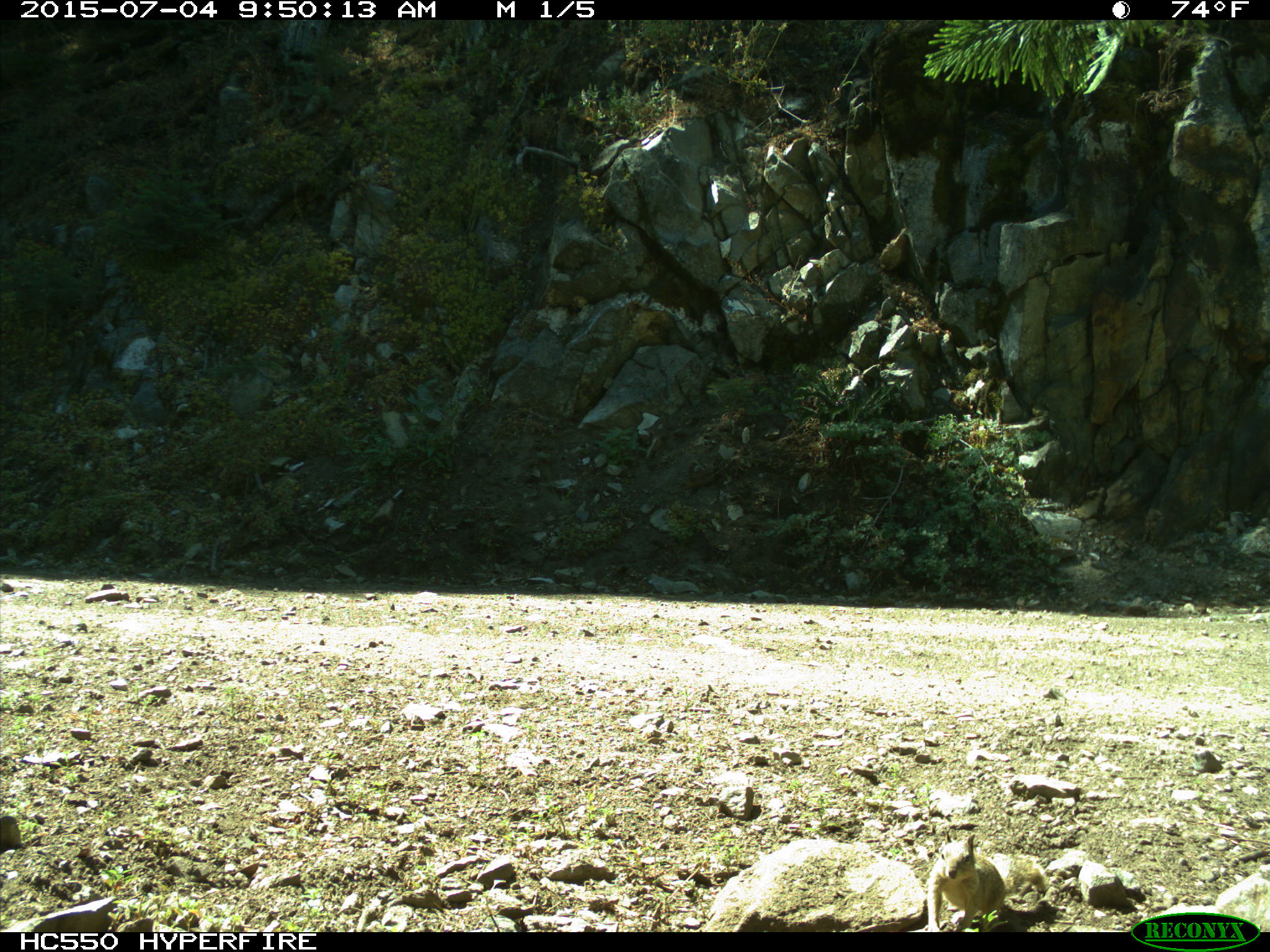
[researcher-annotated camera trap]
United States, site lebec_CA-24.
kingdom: Animalia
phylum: Chordata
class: Mammalia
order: Rodentia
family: Sciuridae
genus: Otospermophilus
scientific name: Otospermophilus beecheyi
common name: california ground squirrel